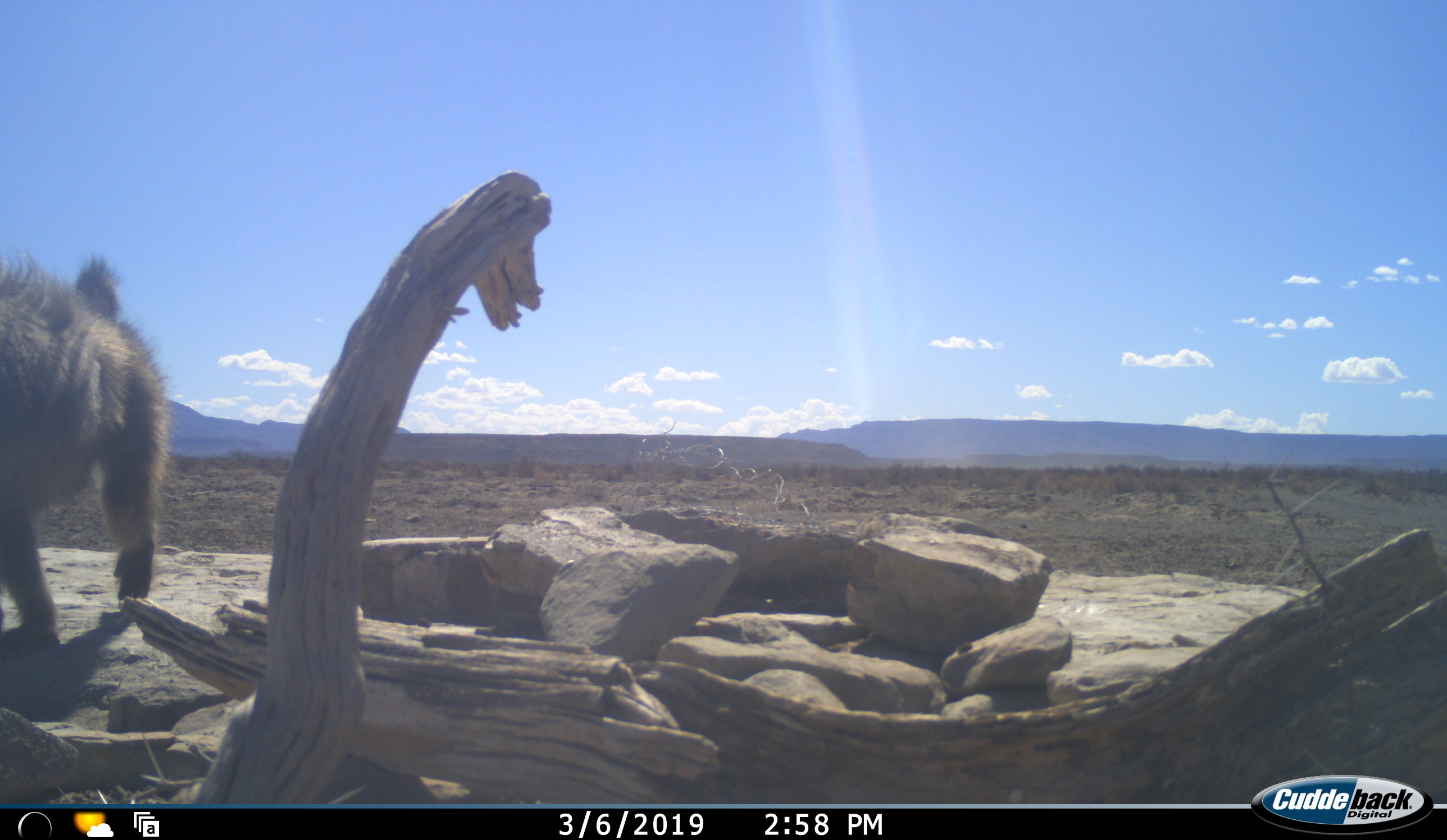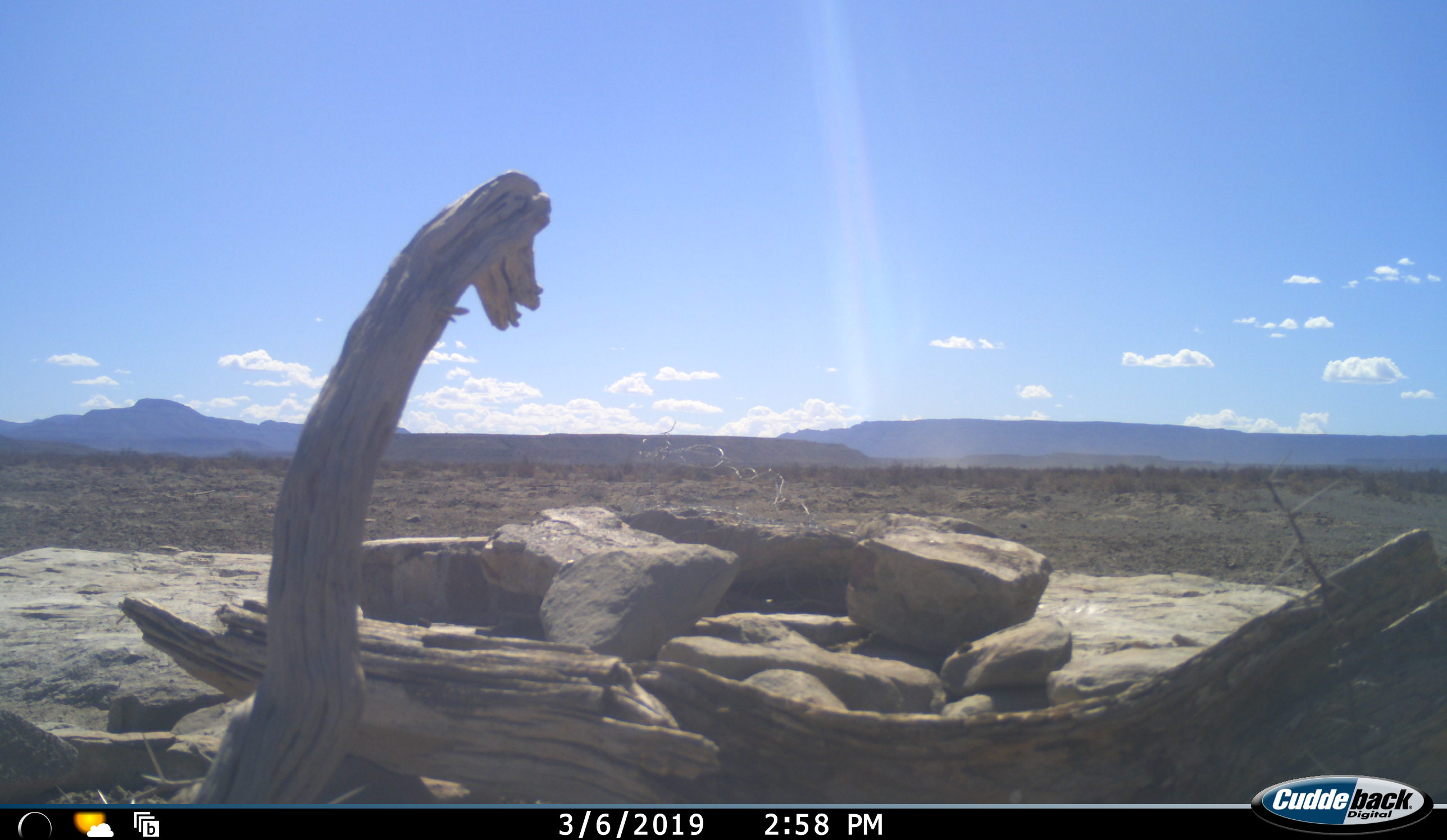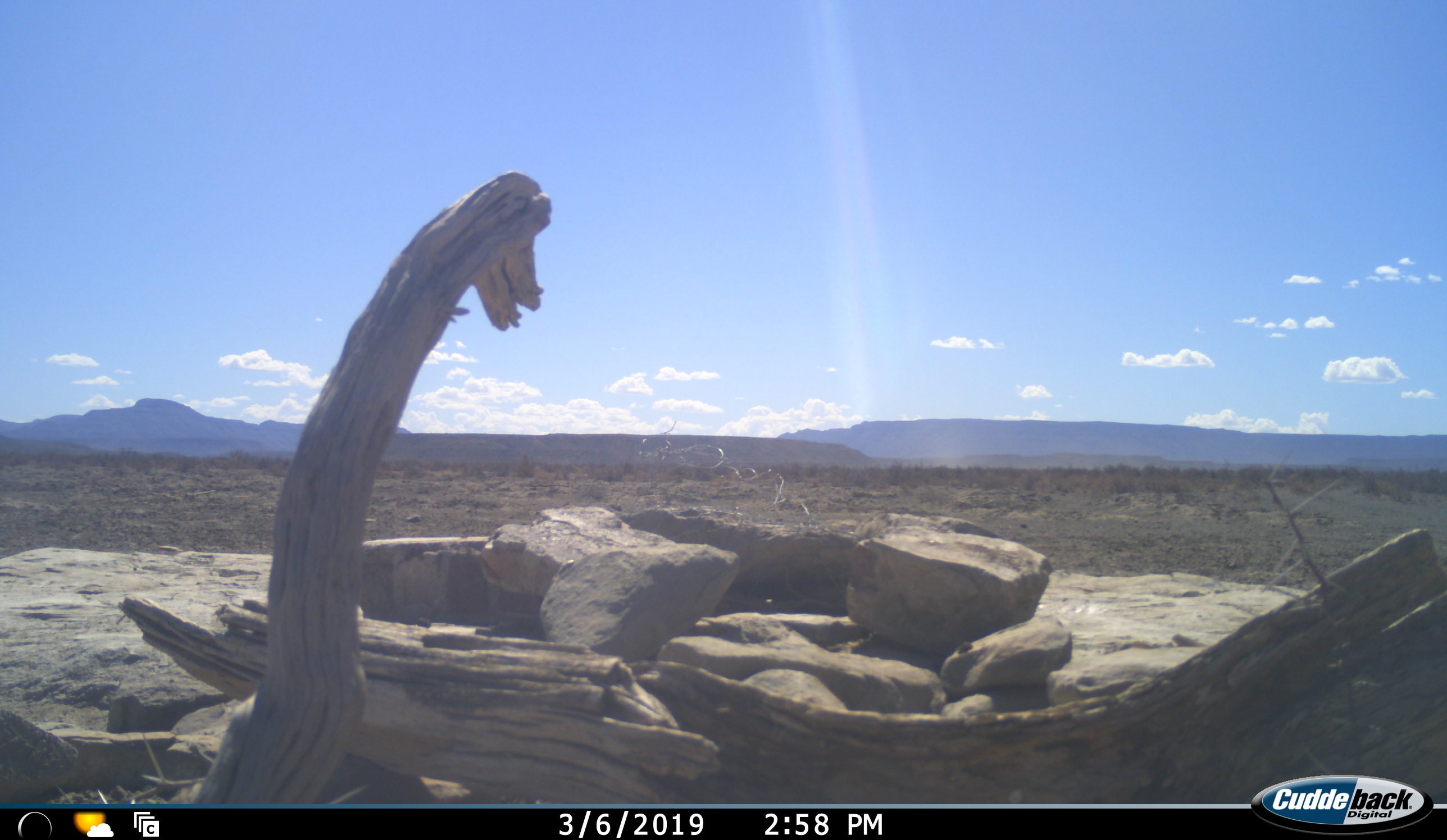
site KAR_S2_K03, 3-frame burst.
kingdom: Animalia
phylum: Chordata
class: Mammalia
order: Primates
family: Cercopithecidae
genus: Papio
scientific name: Papio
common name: baboon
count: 1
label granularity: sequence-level